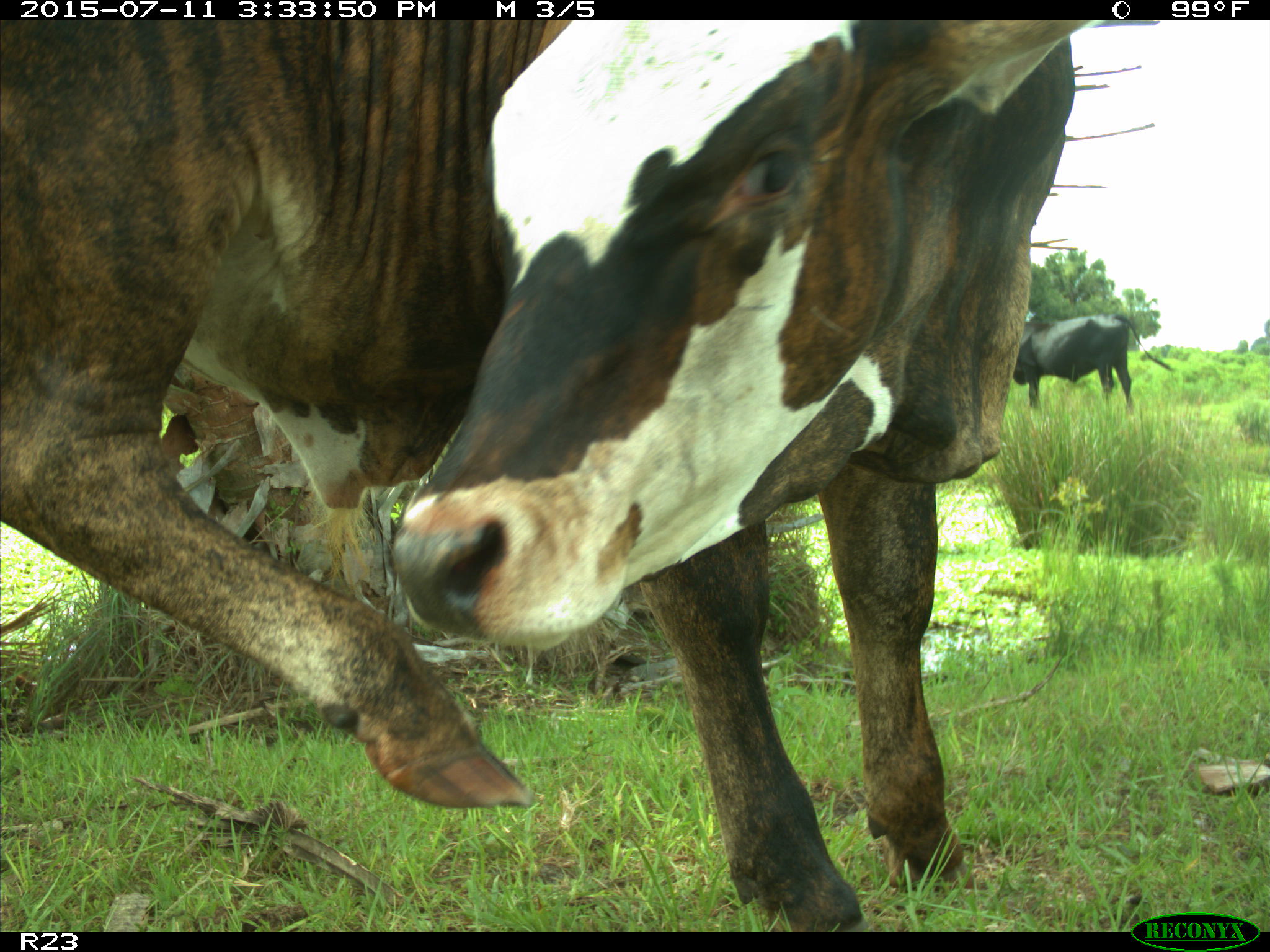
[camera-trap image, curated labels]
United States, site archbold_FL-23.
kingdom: Animalia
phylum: Chordata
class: Mammalia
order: Artiodactyla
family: Bovidae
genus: Bos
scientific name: Bos taurus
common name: domestic cow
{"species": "Bos taurus (domestic cow)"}